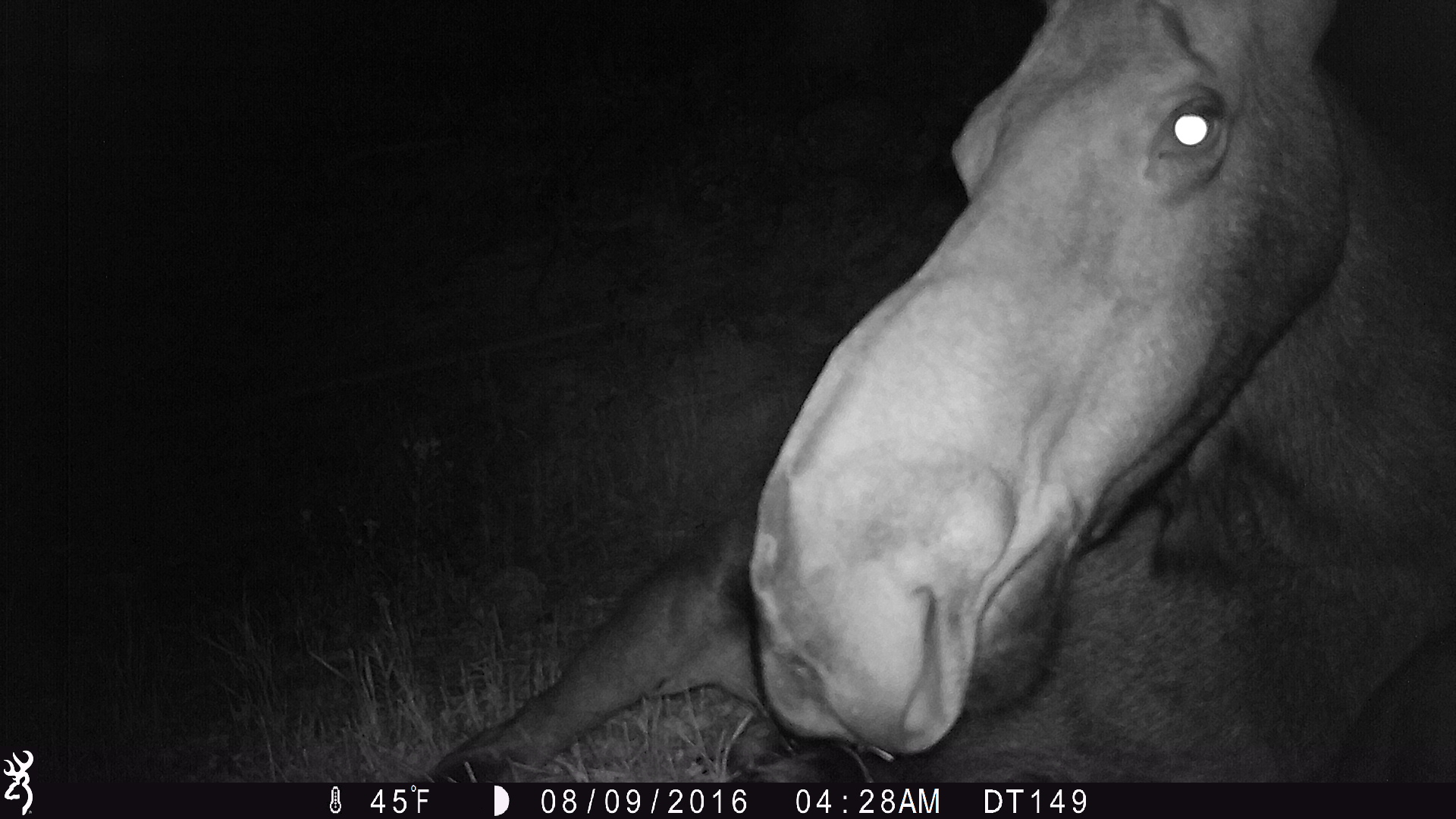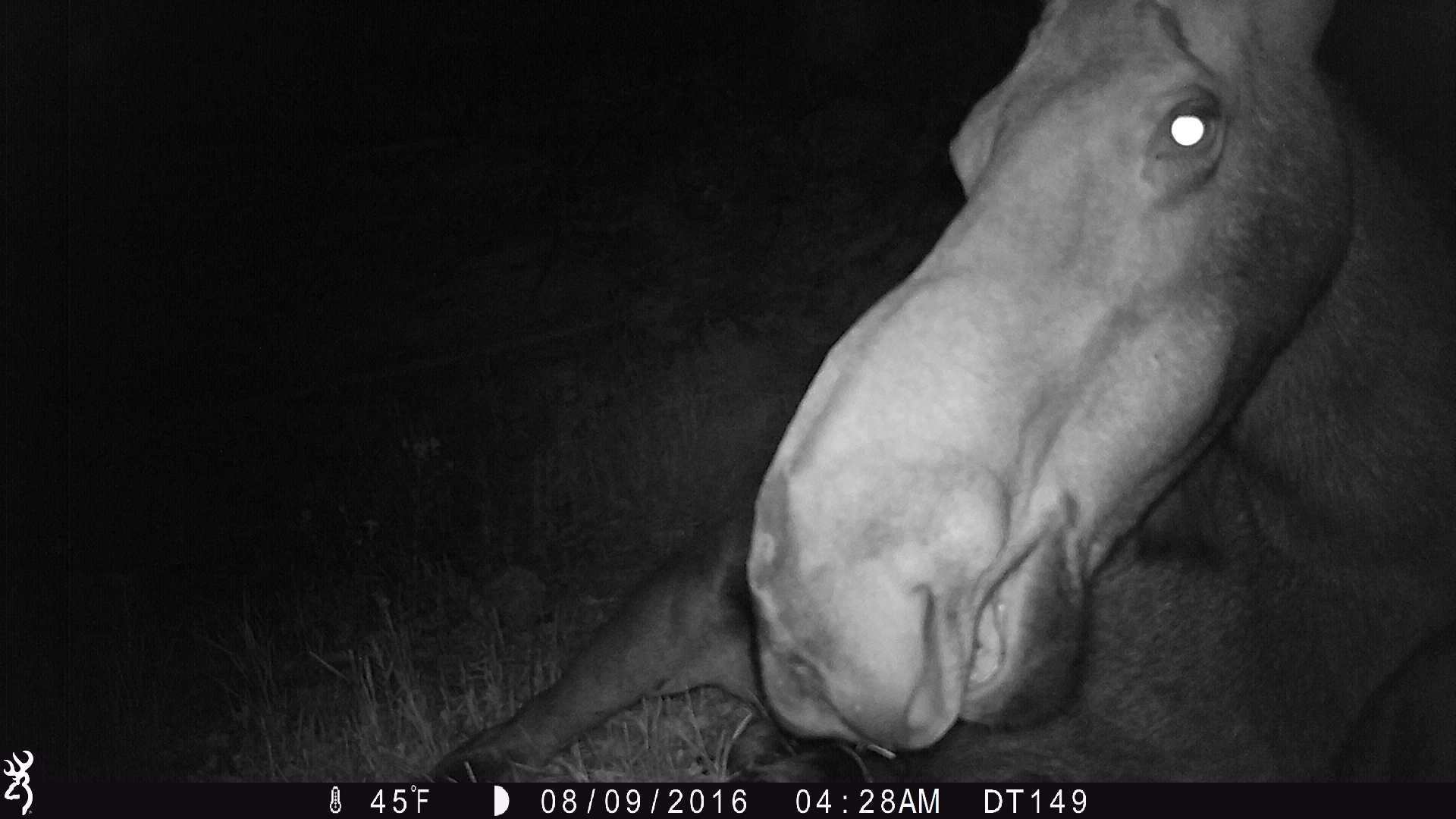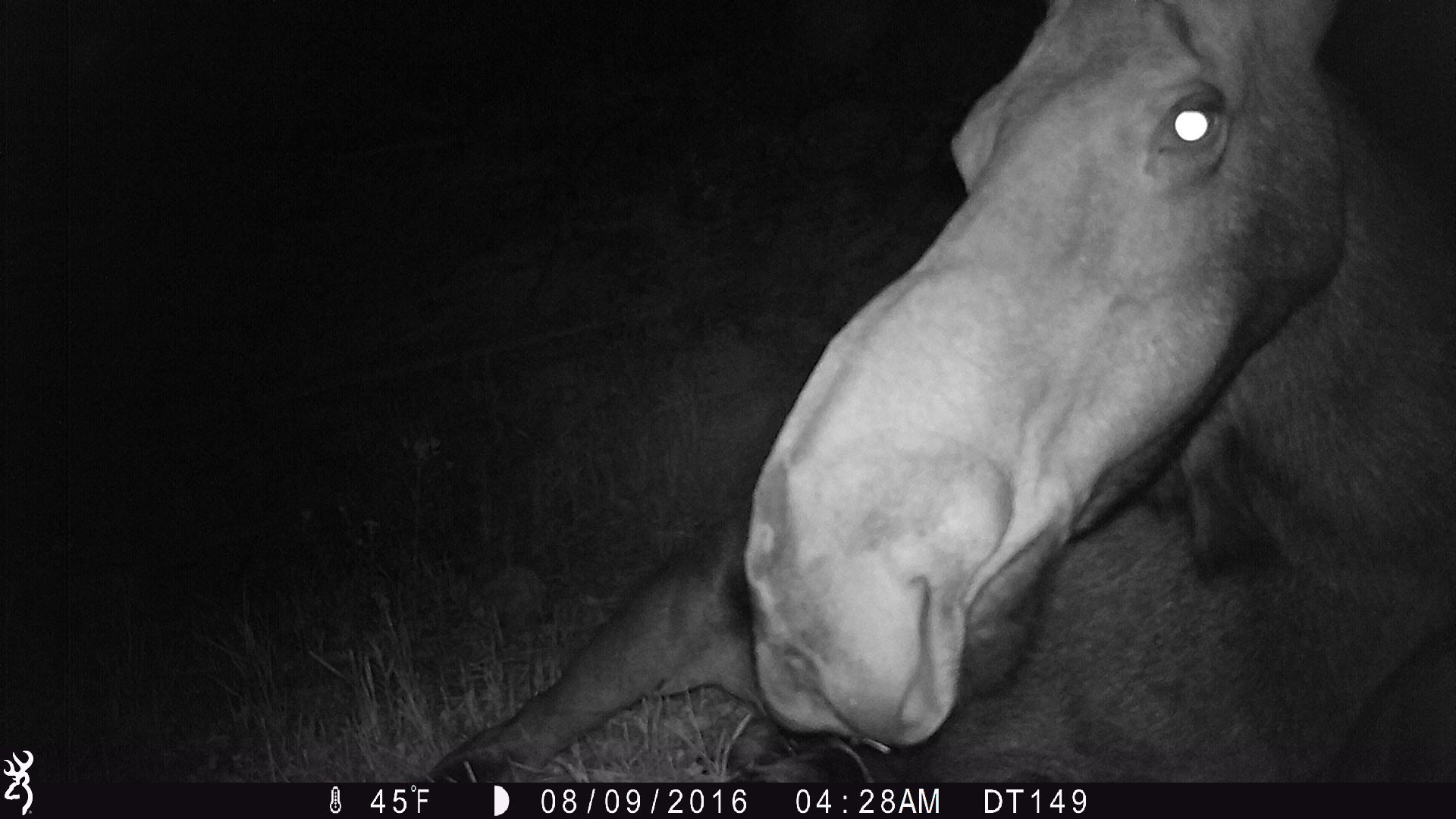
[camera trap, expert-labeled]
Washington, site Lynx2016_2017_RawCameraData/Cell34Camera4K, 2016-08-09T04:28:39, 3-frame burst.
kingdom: Animalia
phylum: Chordata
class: Mammalia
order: Artiodactyla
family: Cervidae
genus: Alces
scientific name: Alces alces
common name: moose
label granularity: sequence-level